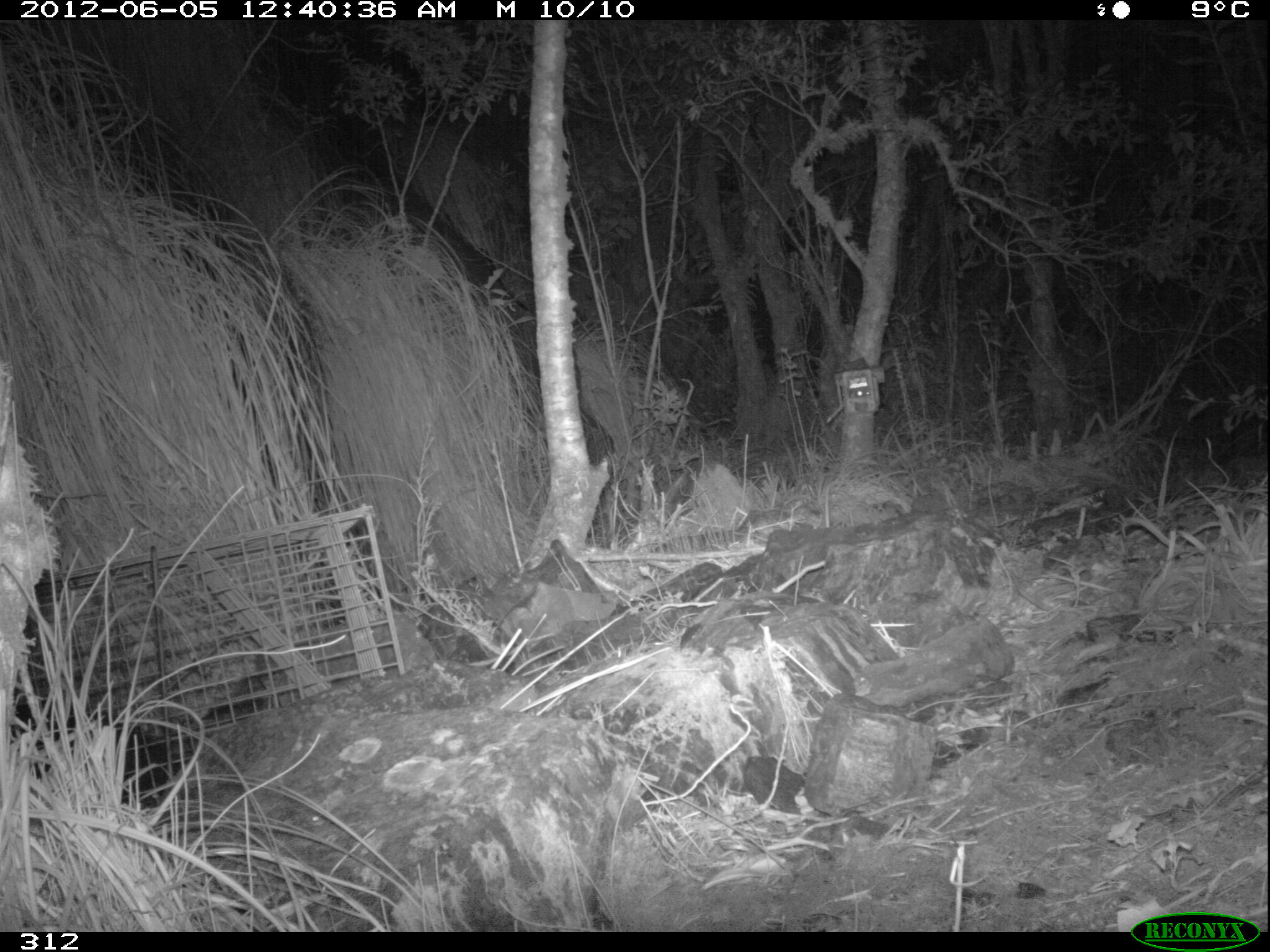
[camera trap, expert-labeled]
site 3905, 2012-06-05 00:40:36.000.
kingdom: Animalia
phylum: Chordata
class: Mammalia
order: Didelphimorphia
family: Didelphidae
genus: Didelphis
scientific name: Didelphis pernigra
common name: andean white-eared opossum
Didelphis pernigra (andean white-eared opossum).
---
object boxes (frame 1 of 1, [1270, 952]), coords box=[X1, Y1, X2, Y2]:
didelphis pernigra: box=[10, 687, 192, 810]